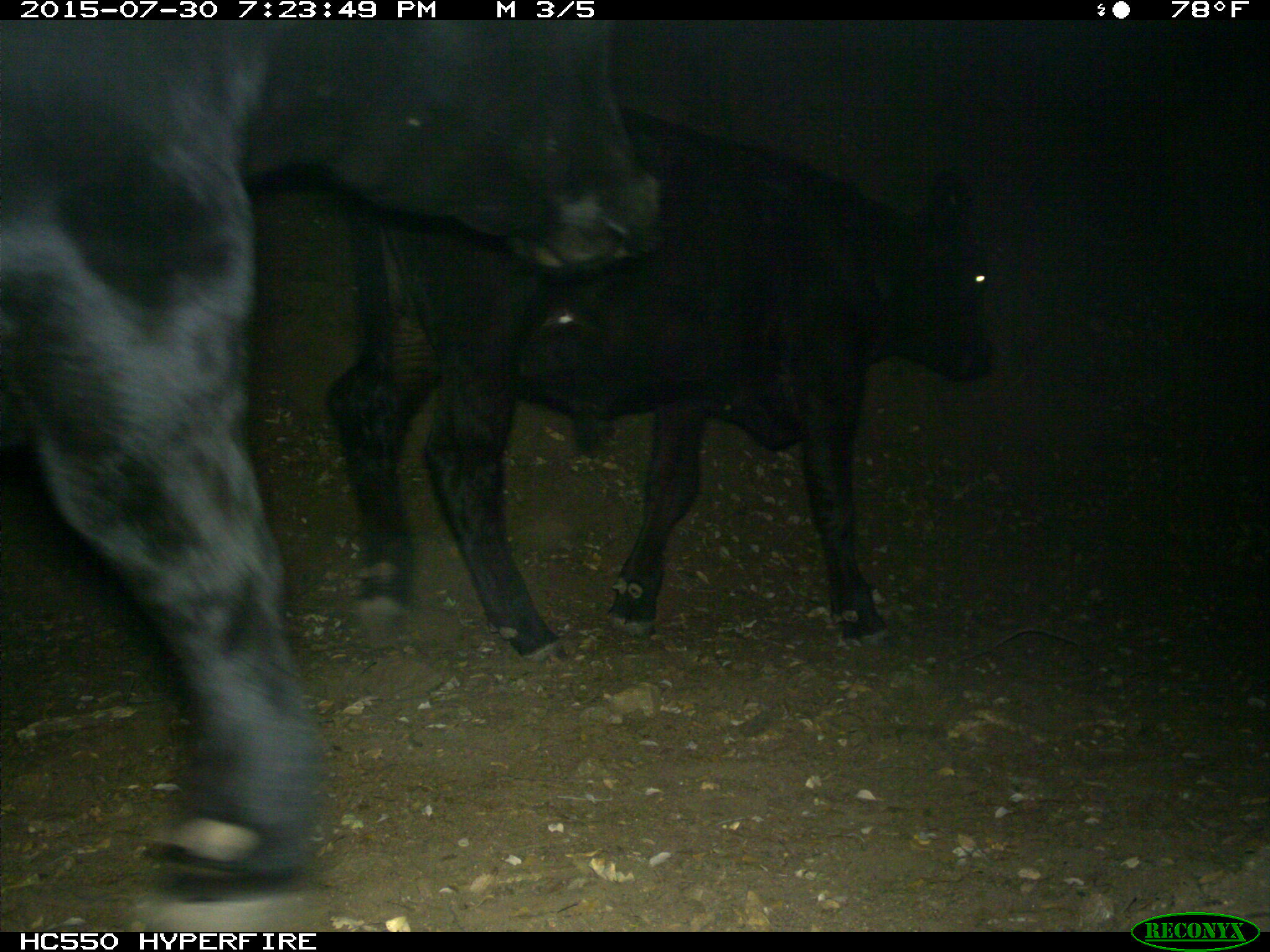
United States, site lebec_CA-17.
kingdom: Animalia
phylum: Chordata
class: Mammalia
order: Artiodactyla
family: Bovidae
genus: Bos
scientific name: Bos taurus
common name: domestic cow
Bos taurus (domestic cow).